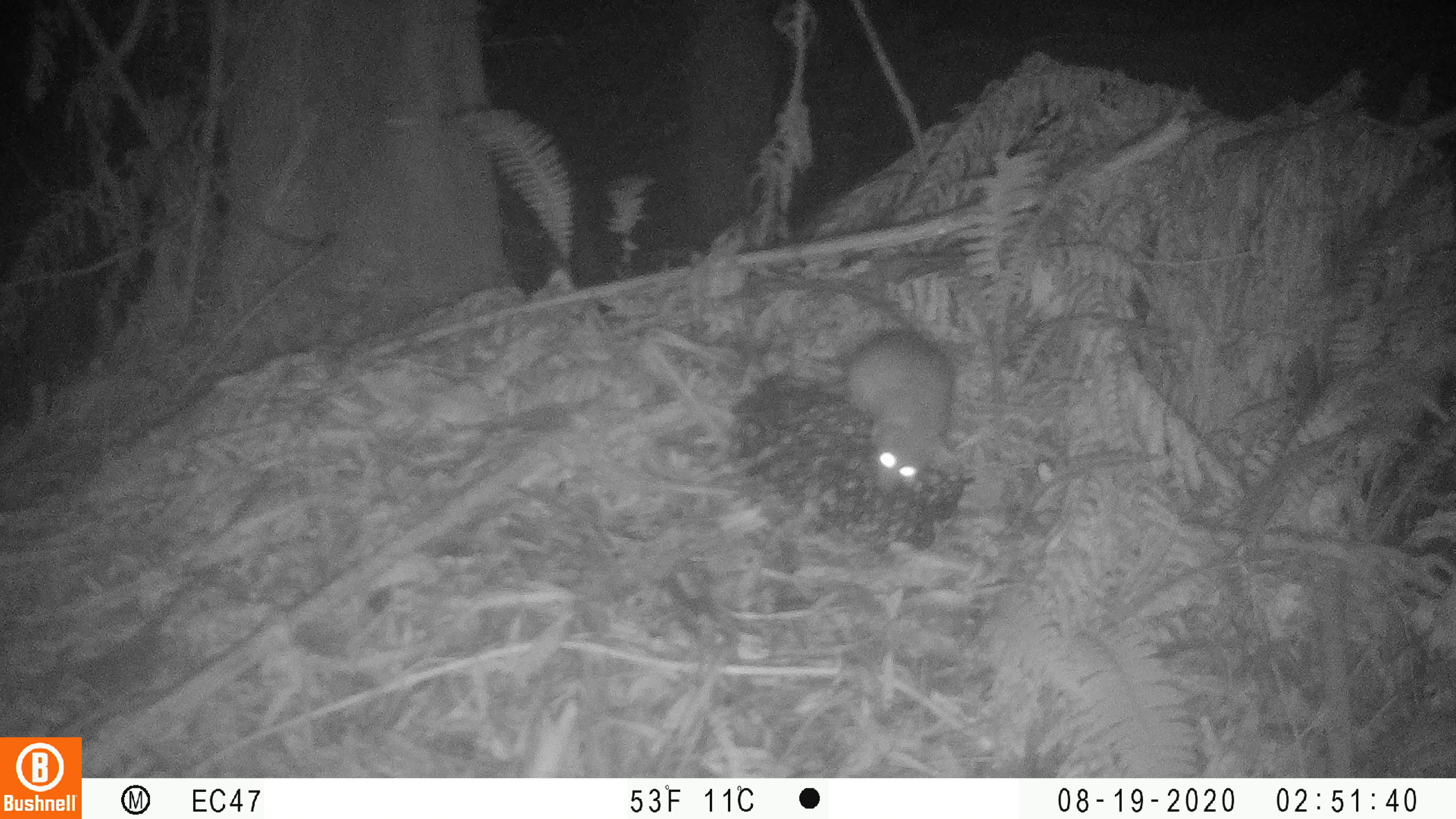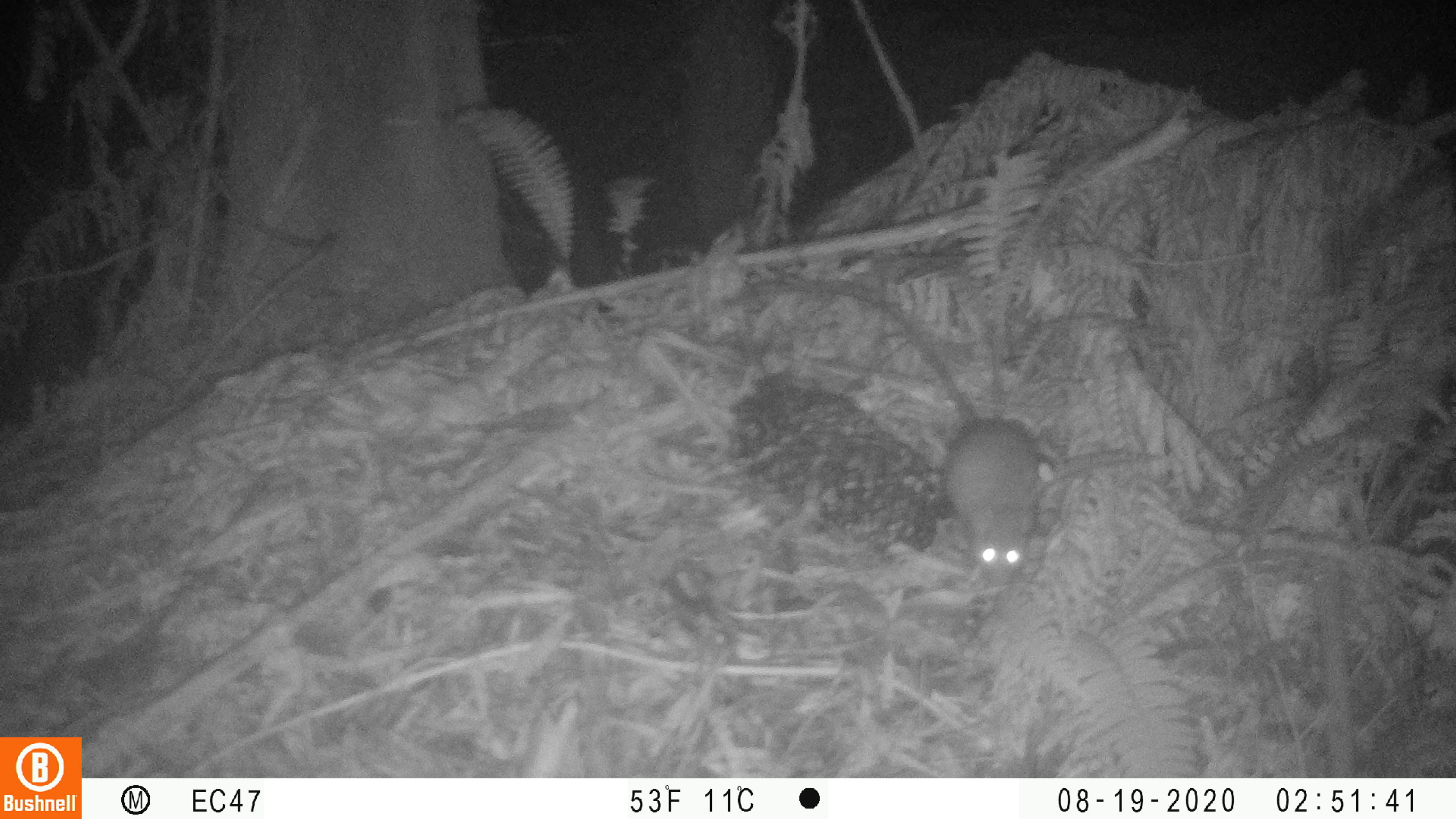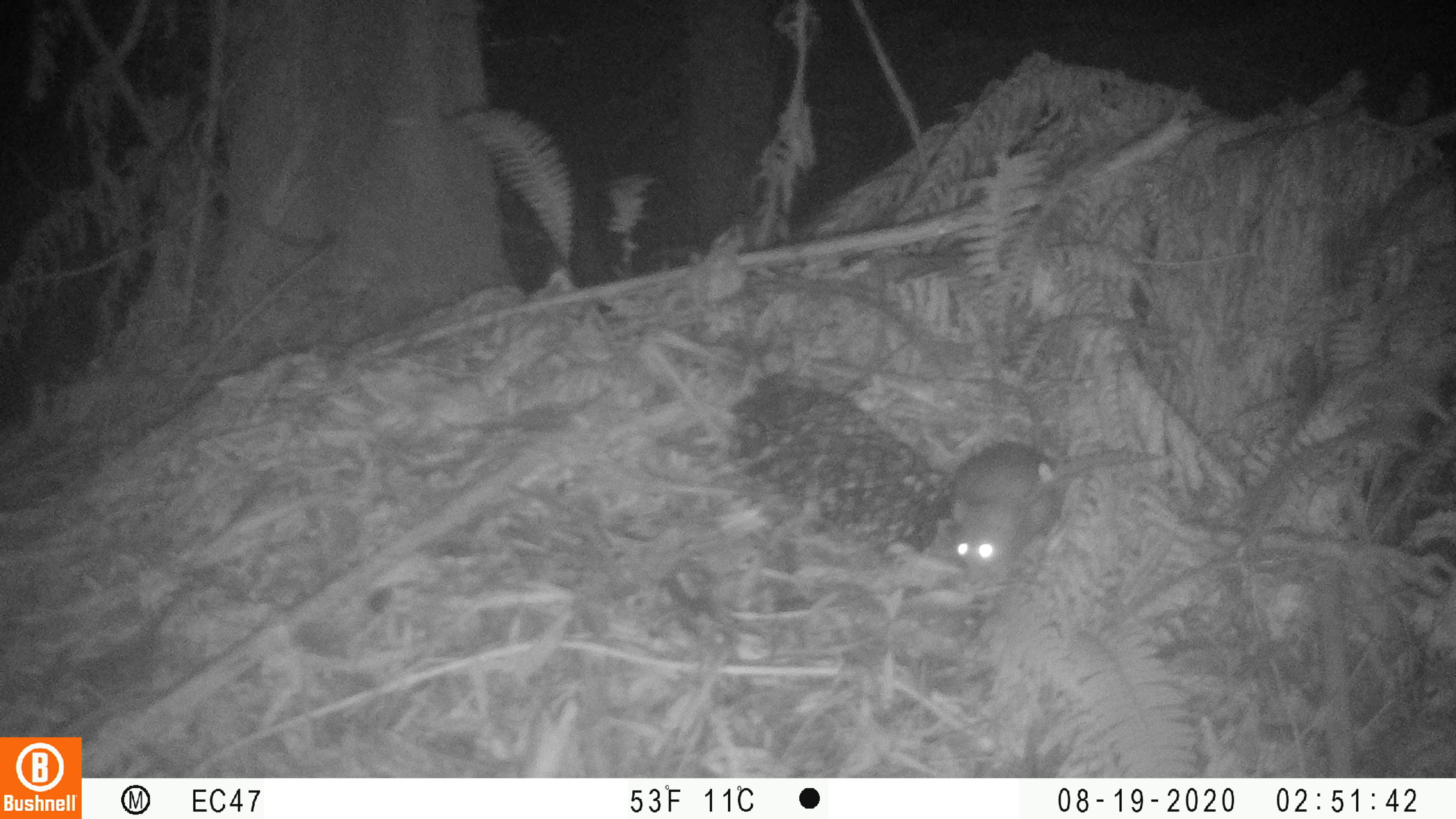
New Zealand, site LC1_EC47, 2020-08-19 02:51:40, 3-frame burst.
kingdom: Animalia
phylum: Chordata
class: Mammalia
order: Rodentia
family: Muridae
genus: Rattus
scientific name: Rattus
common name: rat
Rat (Rattus).